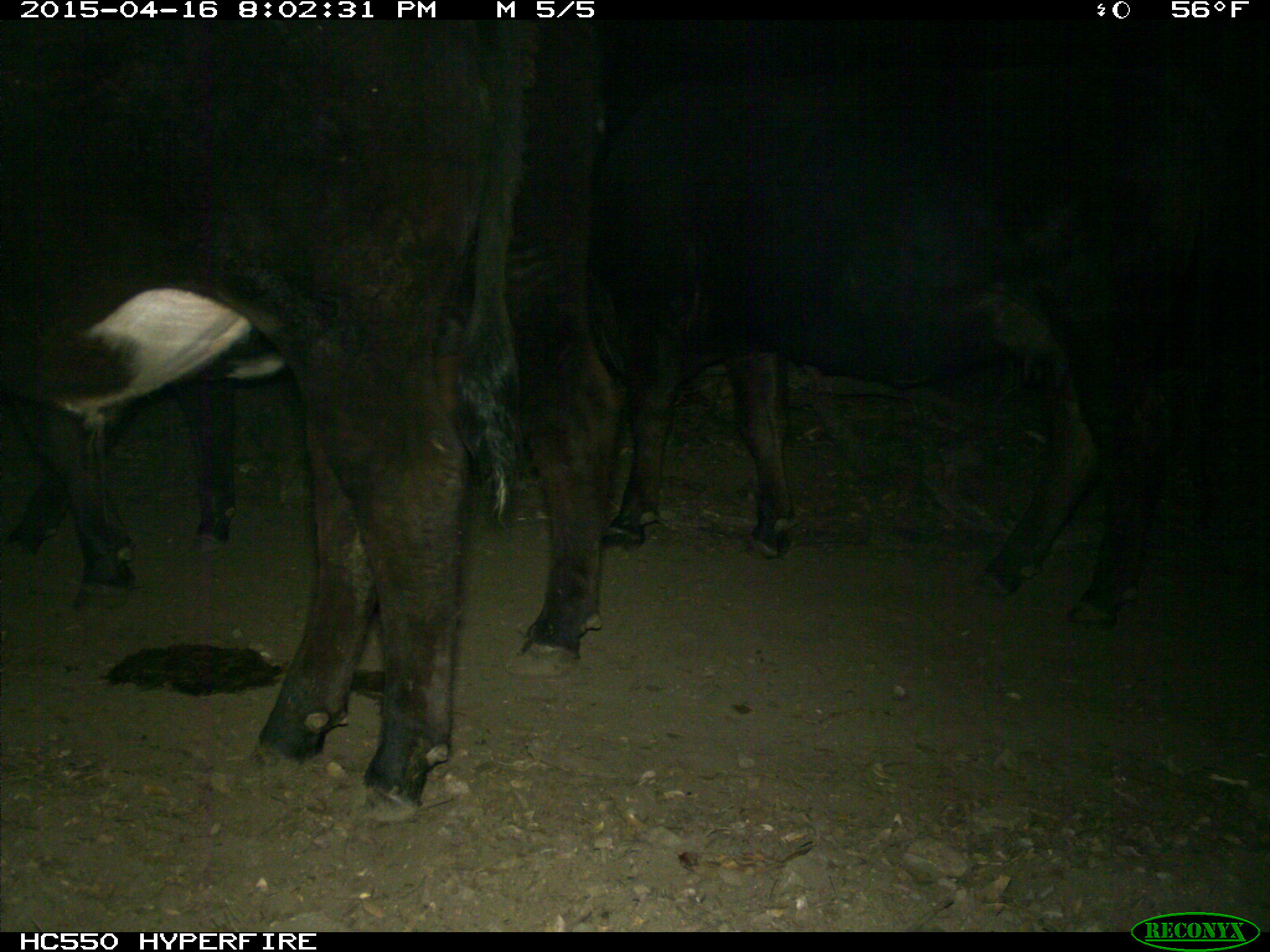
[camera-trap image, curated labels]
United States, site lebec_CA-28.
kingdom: Animalia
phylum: Chordata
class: Mammalia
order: Artiodactyla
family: Bovidae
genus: Bos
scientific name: Bos taurus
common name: domestic cow